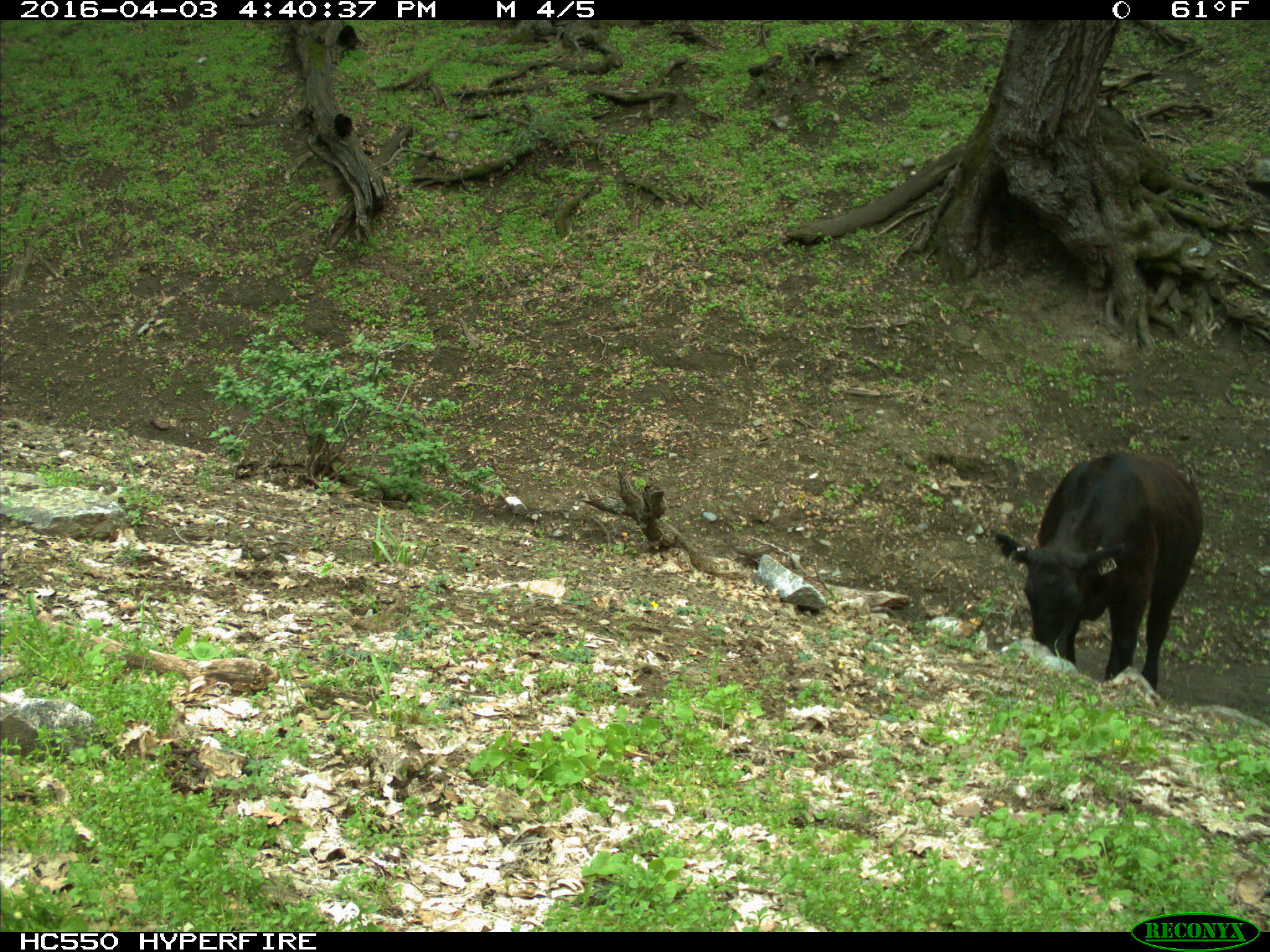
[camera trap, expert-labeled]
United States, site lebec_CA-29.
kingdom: Animalia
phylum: Chordata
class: Mammalia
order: Artiodactyla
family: Bovidae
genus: Bos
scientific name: Bos taurus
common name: domestic cow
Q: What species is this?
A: Bos taurus (domestic cow).